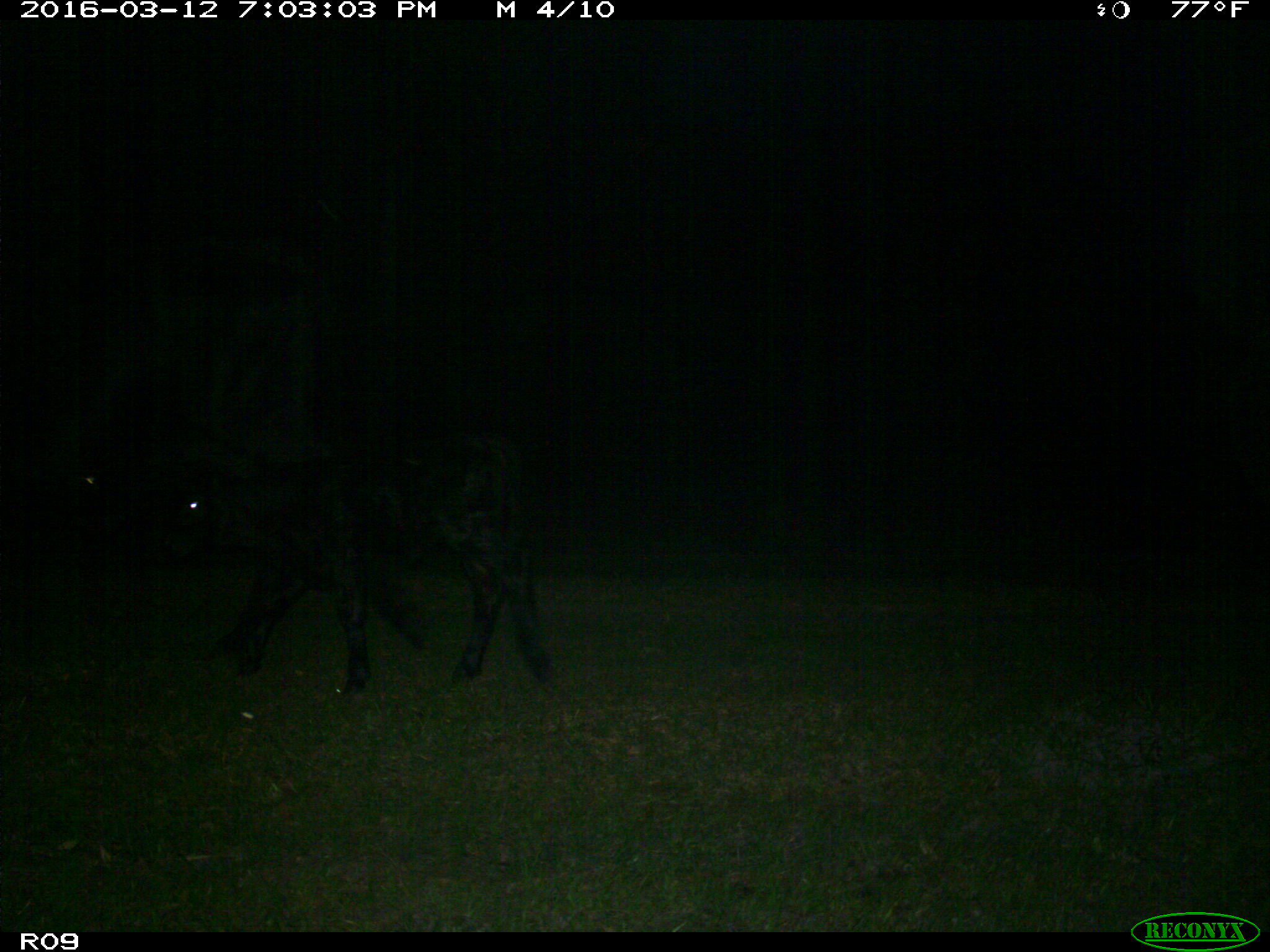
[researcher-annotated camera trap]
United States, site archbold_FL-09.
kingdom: Animalia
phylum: Chordata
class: Mammalia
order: Artiodactyla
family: Bovidae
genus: Bos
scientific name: Bos taurus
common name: domestic cow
Bos taurus (domestic cow).